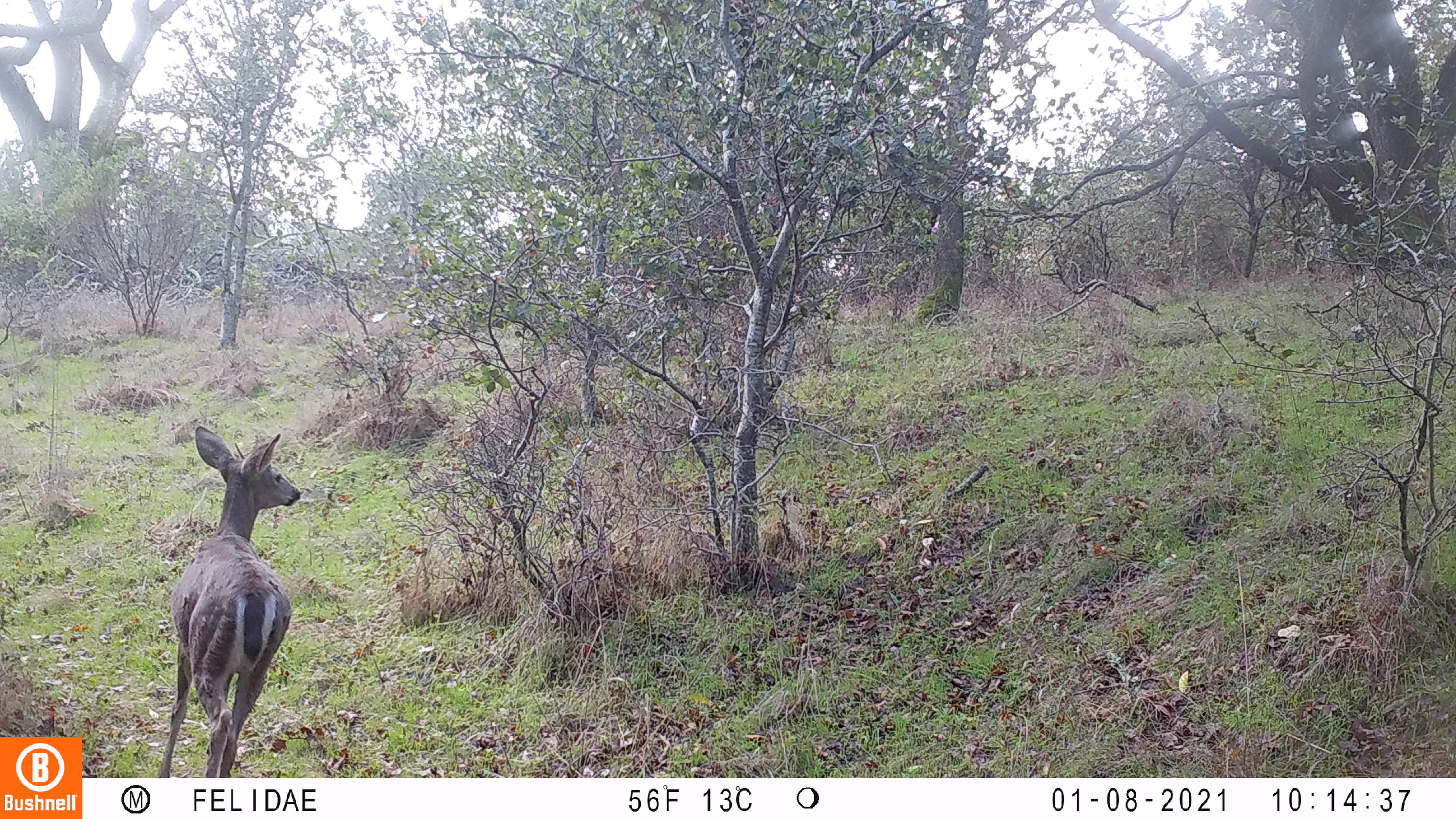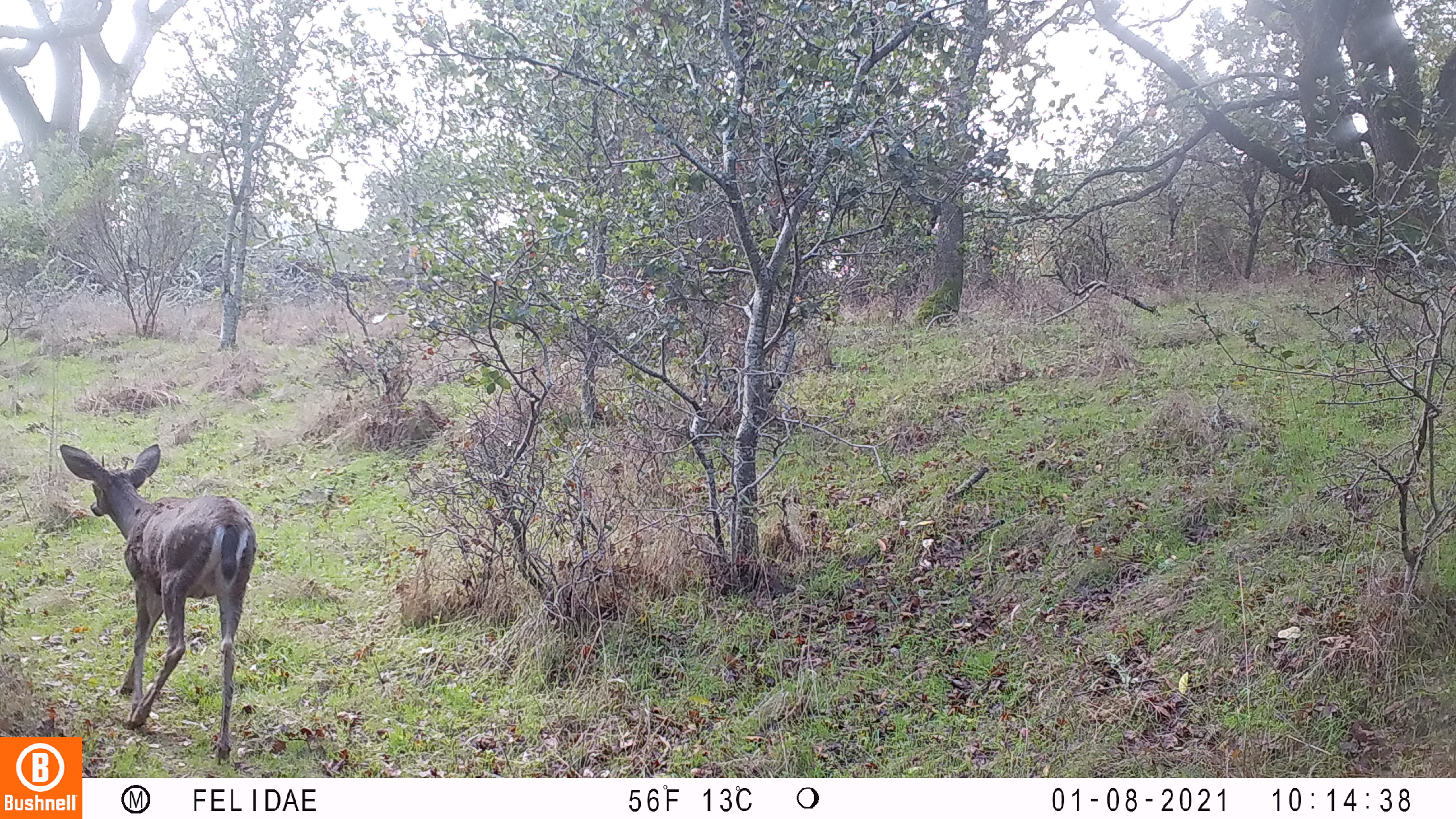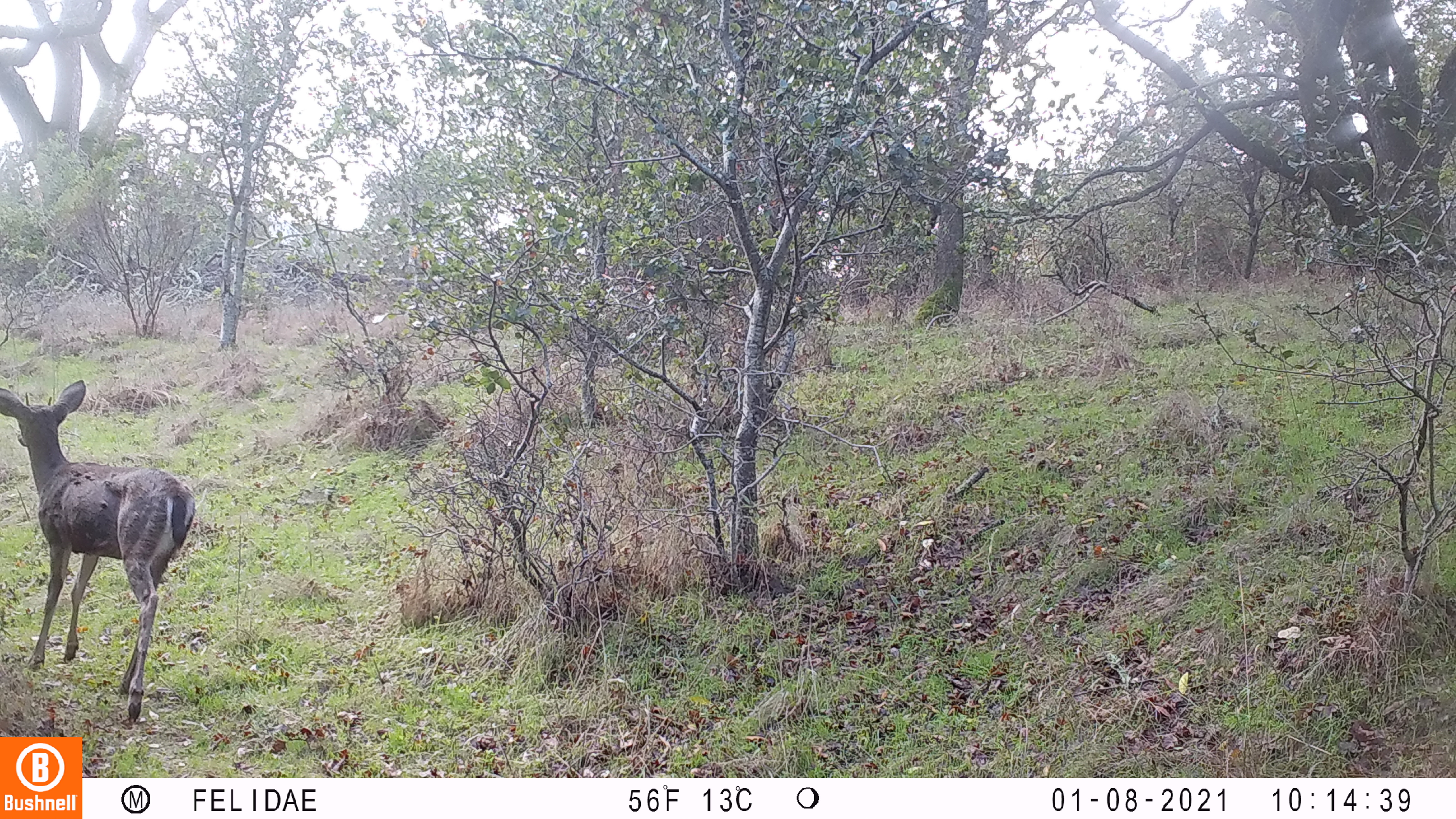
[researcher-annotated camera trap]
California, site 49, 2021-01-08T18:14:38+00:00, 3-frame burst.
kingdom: Animalia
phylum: Chordata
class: Mammalia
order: Artiodactyla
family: Cervidae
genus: Odocoileus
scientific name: Odocoileus hemionus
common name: mule deer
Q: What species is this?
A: Mule deer (Odocoileus hemionus).